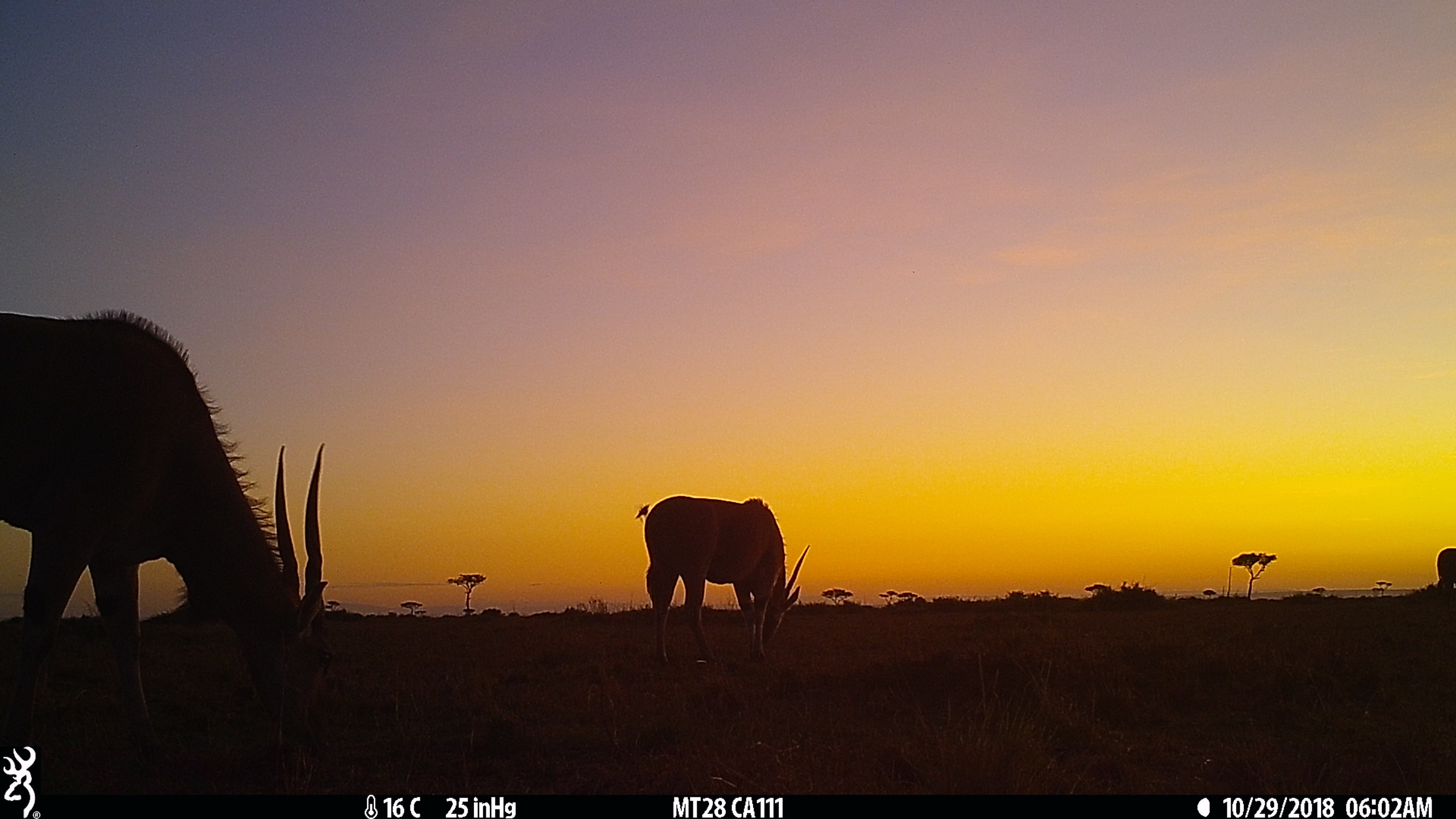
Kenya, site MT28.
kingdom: Animalia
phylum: Chordata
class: Mammalia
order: Artiodactyla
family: Bovidae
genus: Tragelaphus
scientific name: Tragelaphus oryx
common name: eland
Eland (Tragelaphus oryx).